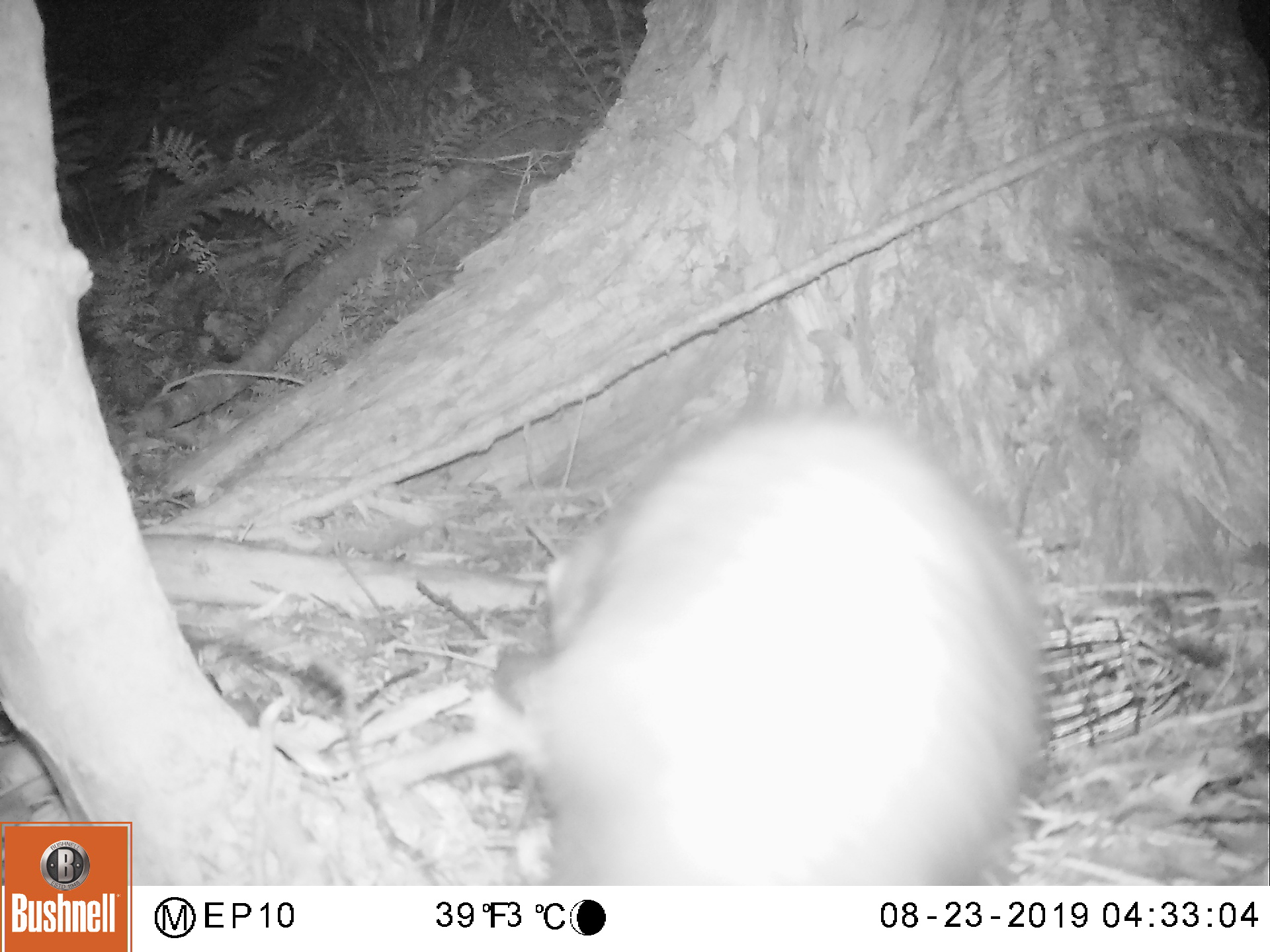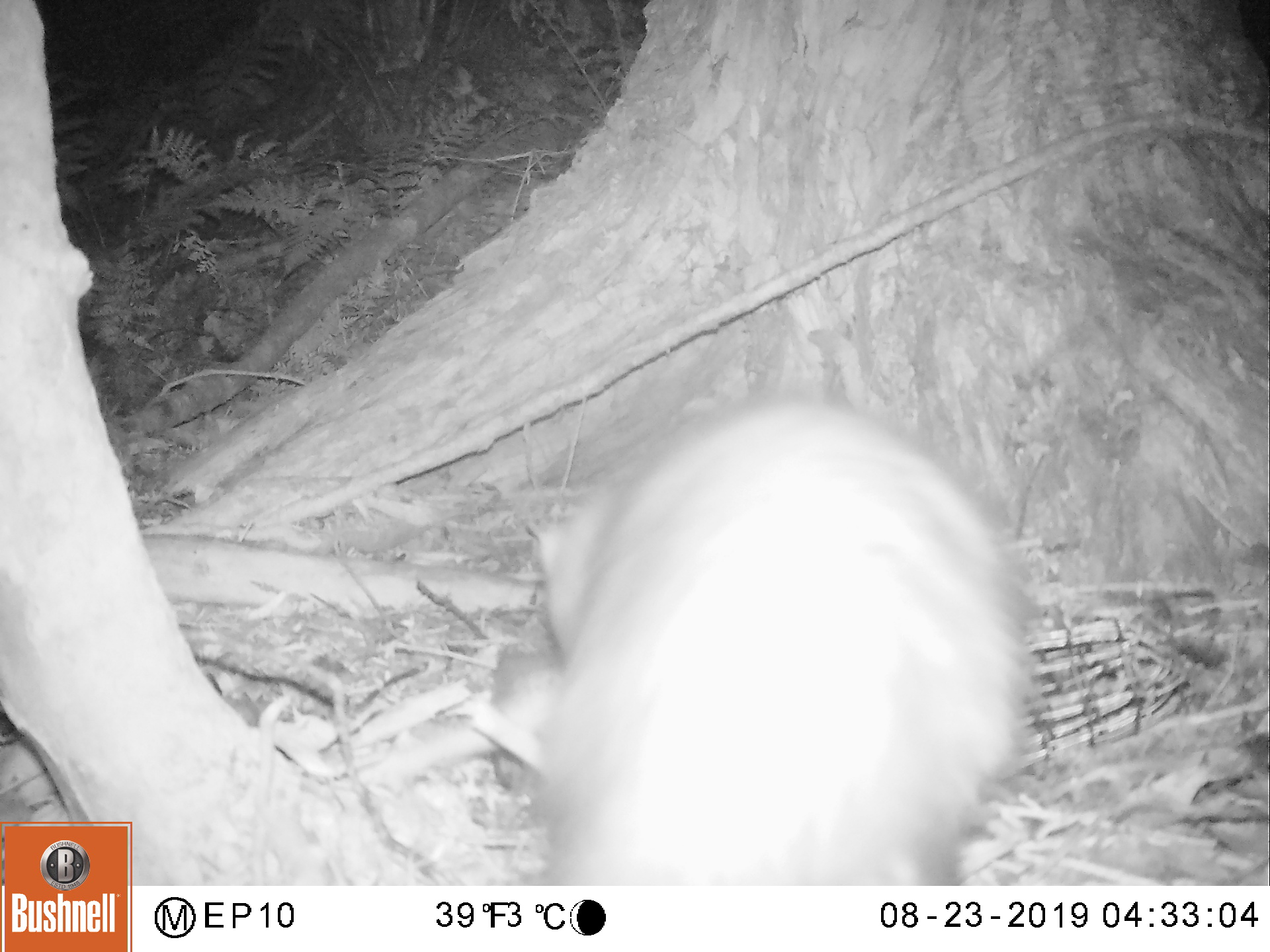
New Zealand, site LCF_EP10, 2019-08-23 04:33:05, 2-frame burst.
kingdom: Animalia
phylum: Chordata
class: Mammalia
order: Carnivora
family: Mustelidae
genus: Mustela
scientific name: Mustela furo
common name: ferret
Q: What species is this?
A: Ferret (Mustela furo).